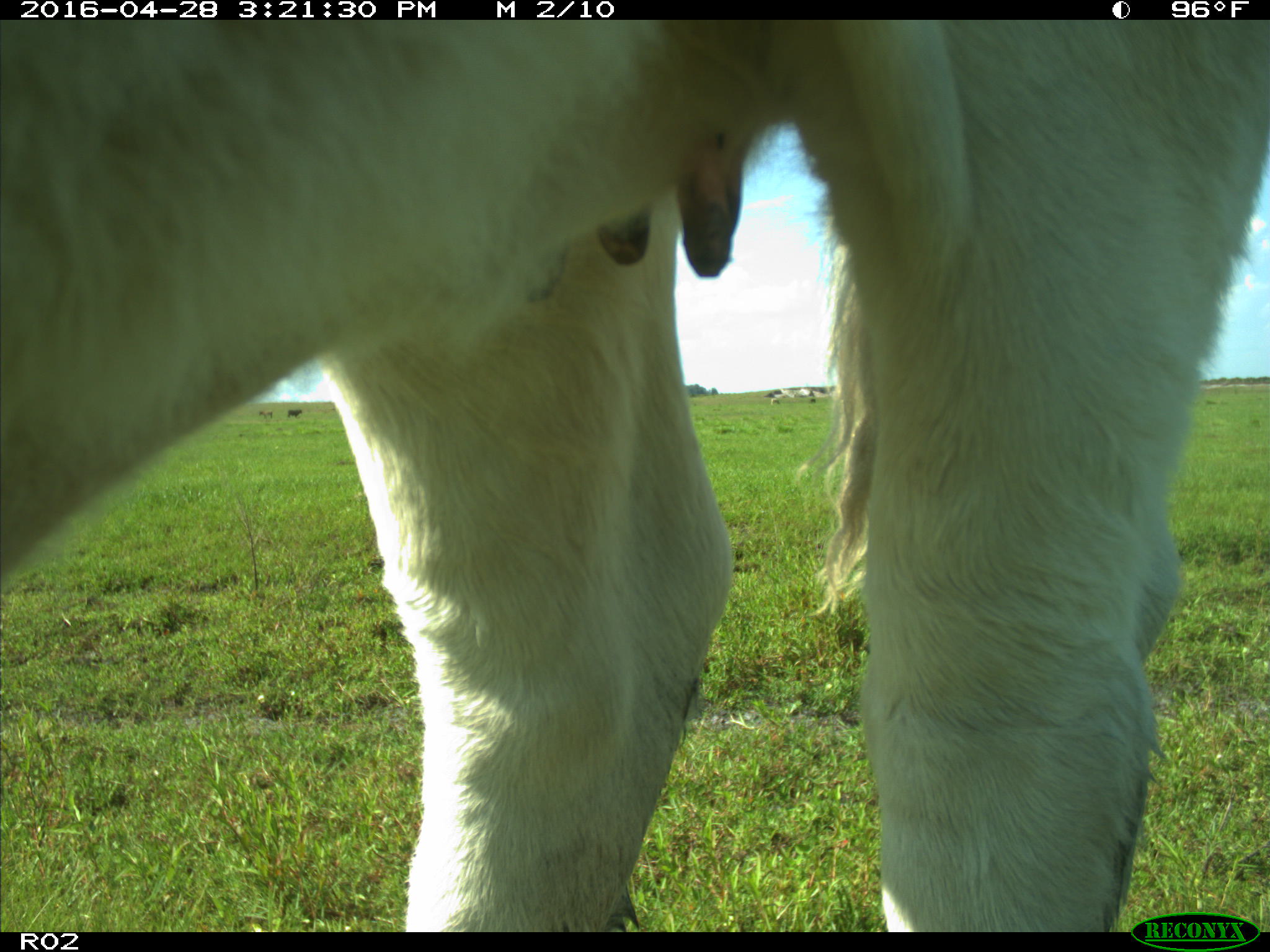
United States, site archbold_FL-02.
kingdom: Animalia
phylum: Chordata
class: Mammalia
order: Artiodactyla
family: Bovidae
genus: Bos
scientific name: Bos taurus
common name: domestic cow